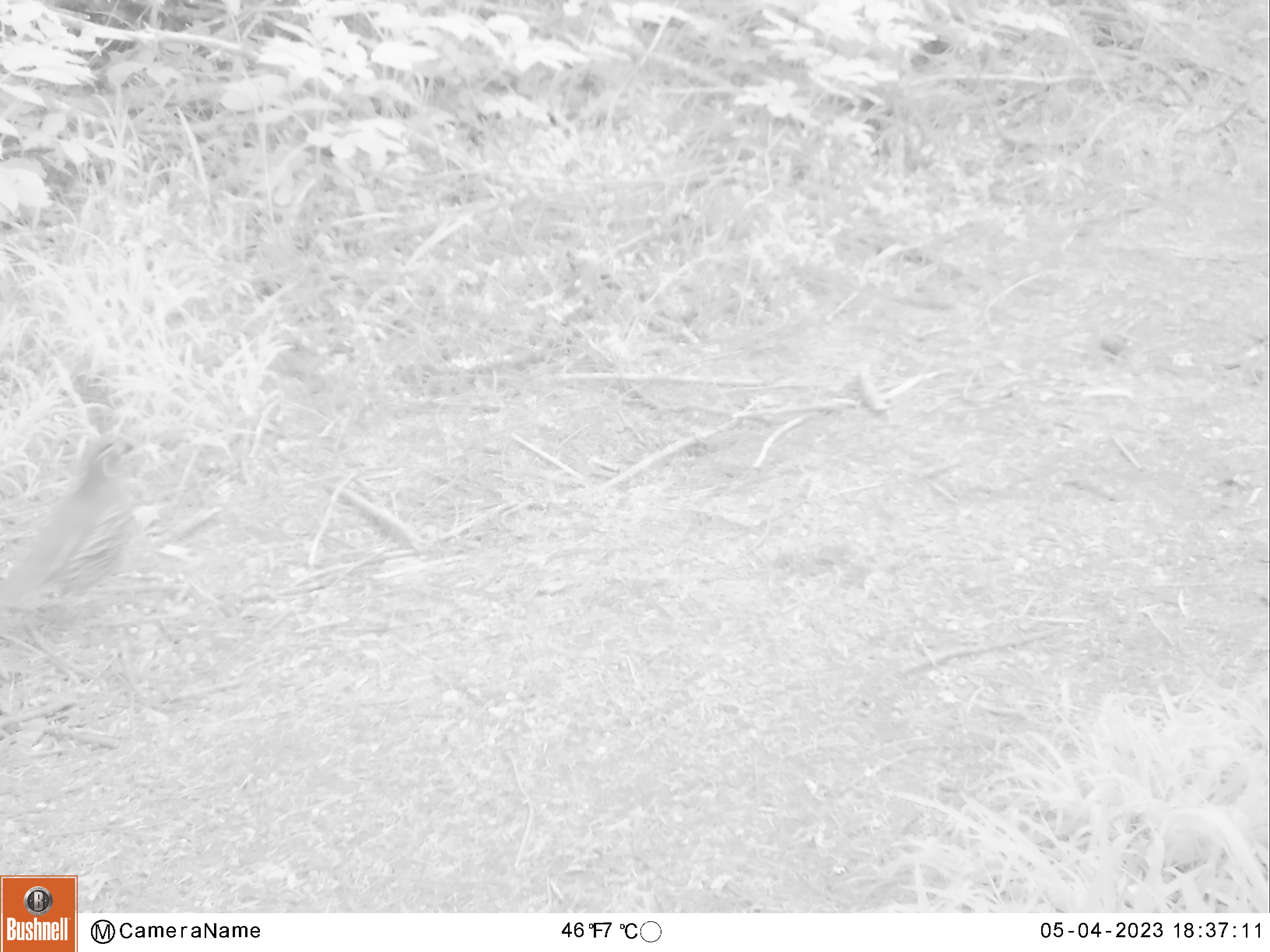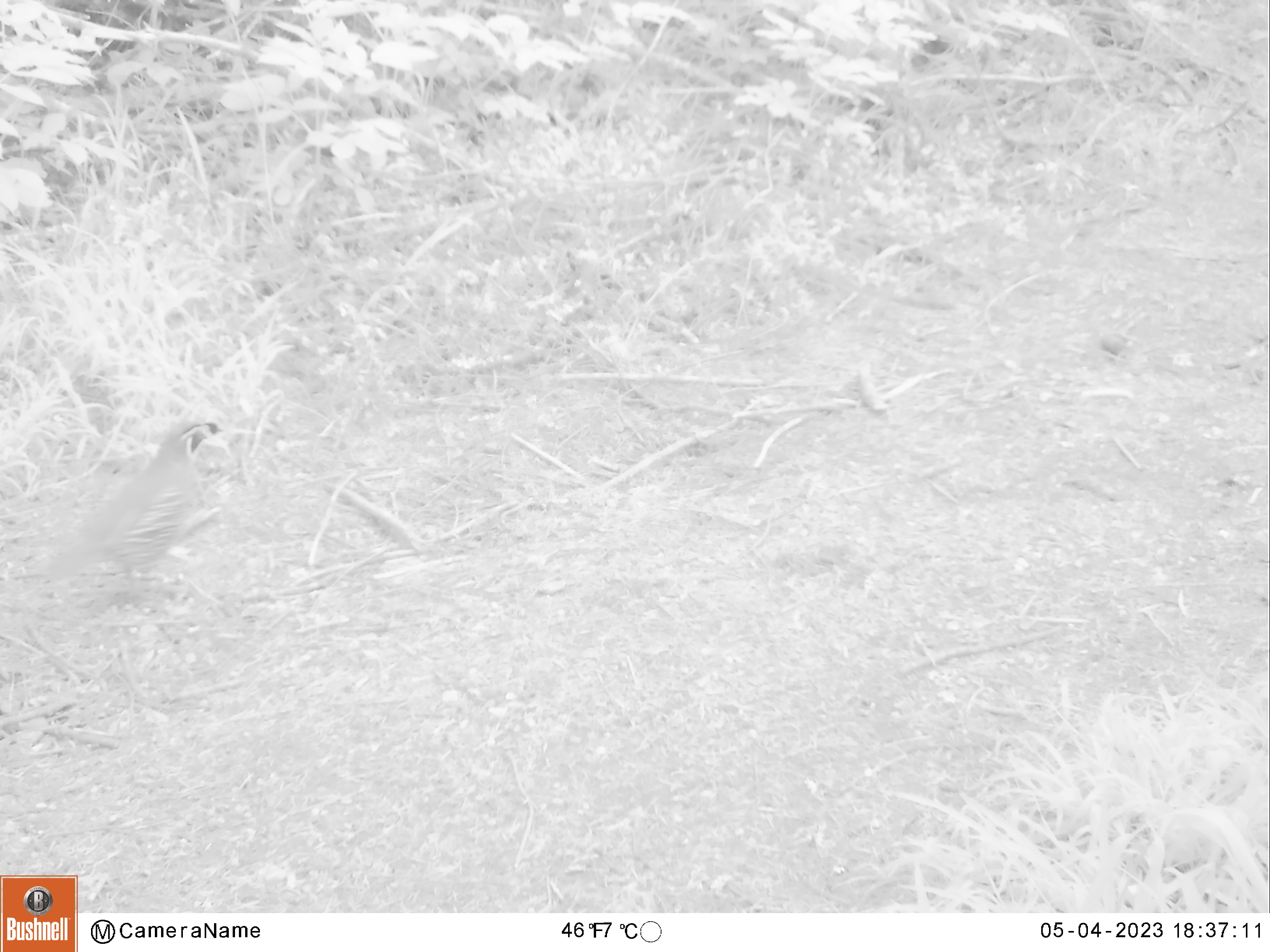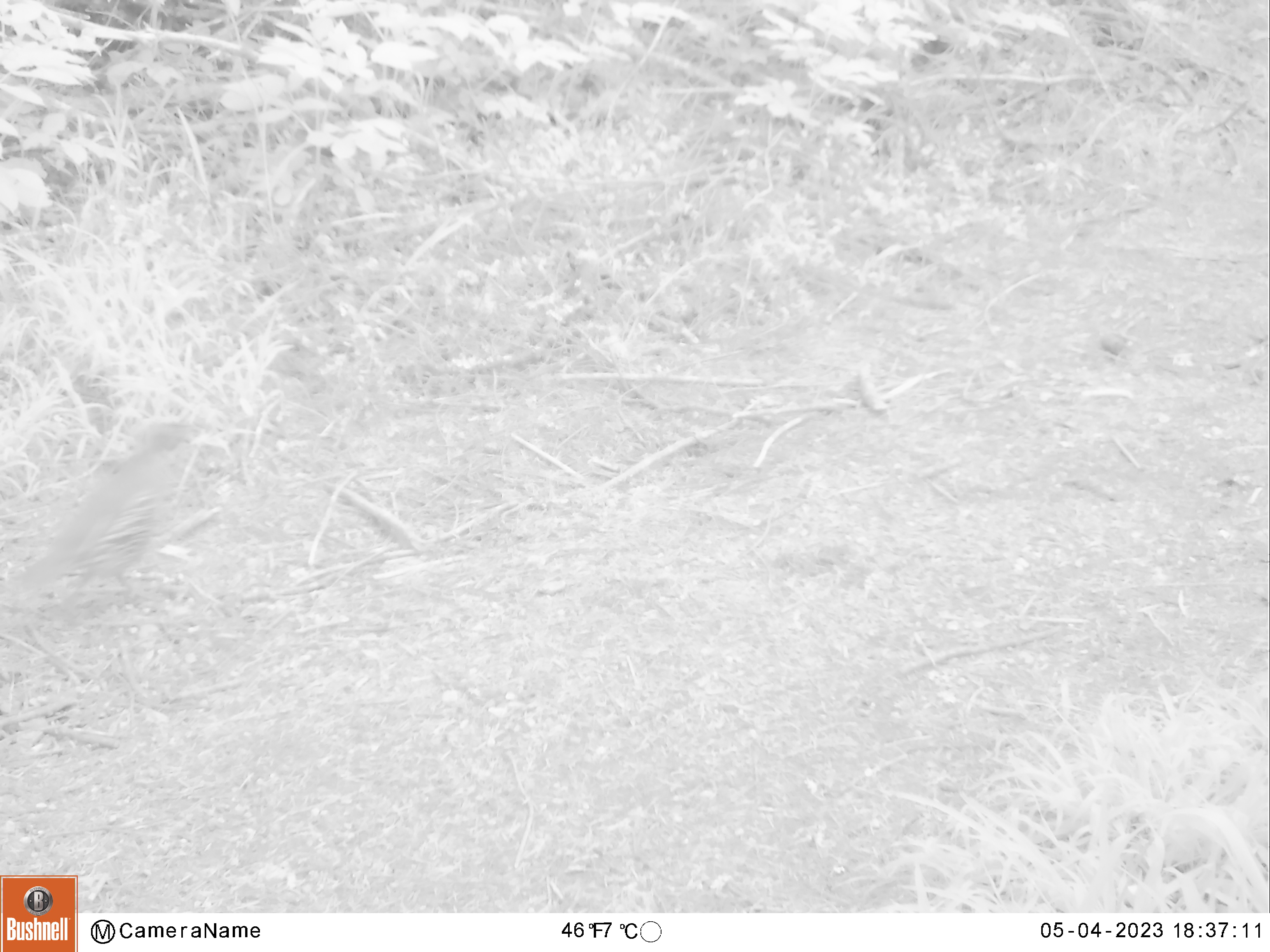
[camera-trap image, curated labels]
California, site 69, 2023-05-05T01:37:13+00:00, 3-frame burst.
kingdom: Animalia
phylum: Chordata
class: Aves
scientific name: Aves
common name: bird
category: unknown bird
Unknown bird (bird) (Aves).